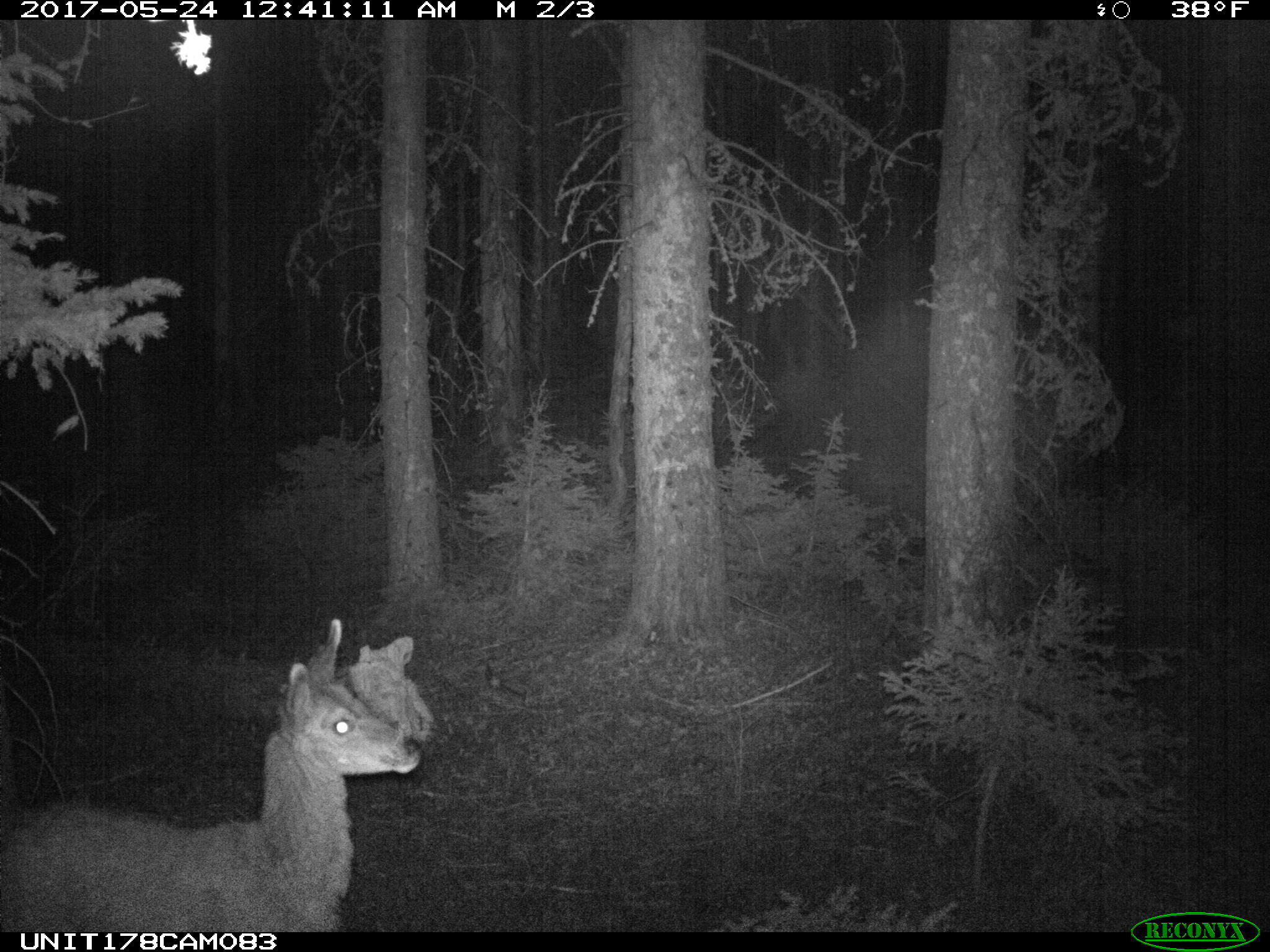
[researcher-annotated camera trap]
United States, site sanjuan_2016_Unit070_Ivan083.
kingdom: Animalia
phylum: Chordata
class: Mammalia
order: Artiodactyla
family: Cervidae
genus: Odocoileus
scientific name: Odocoileus hemionus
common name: mule deer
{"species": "Odocoileus hemionus (mule deer)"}